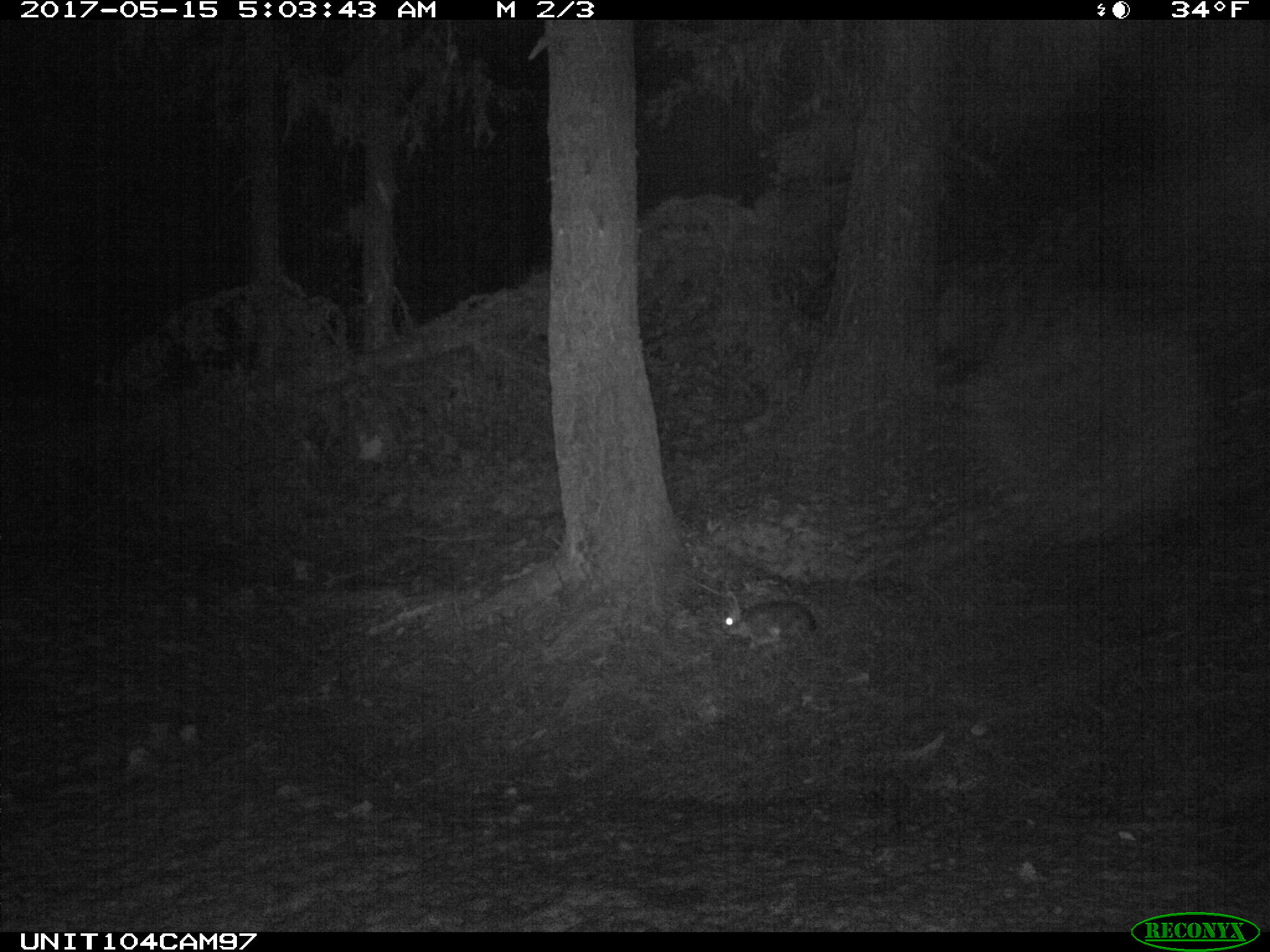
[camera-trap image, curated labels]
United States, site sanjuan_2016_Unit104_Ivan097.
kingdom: Animalia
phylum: Chordata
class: Mammalia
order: Lagomorpha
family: Leporidae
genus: Lepus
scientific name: Lepus americanus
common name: snowshoe hare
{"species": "Lepus americanus (snowshoe hare)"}